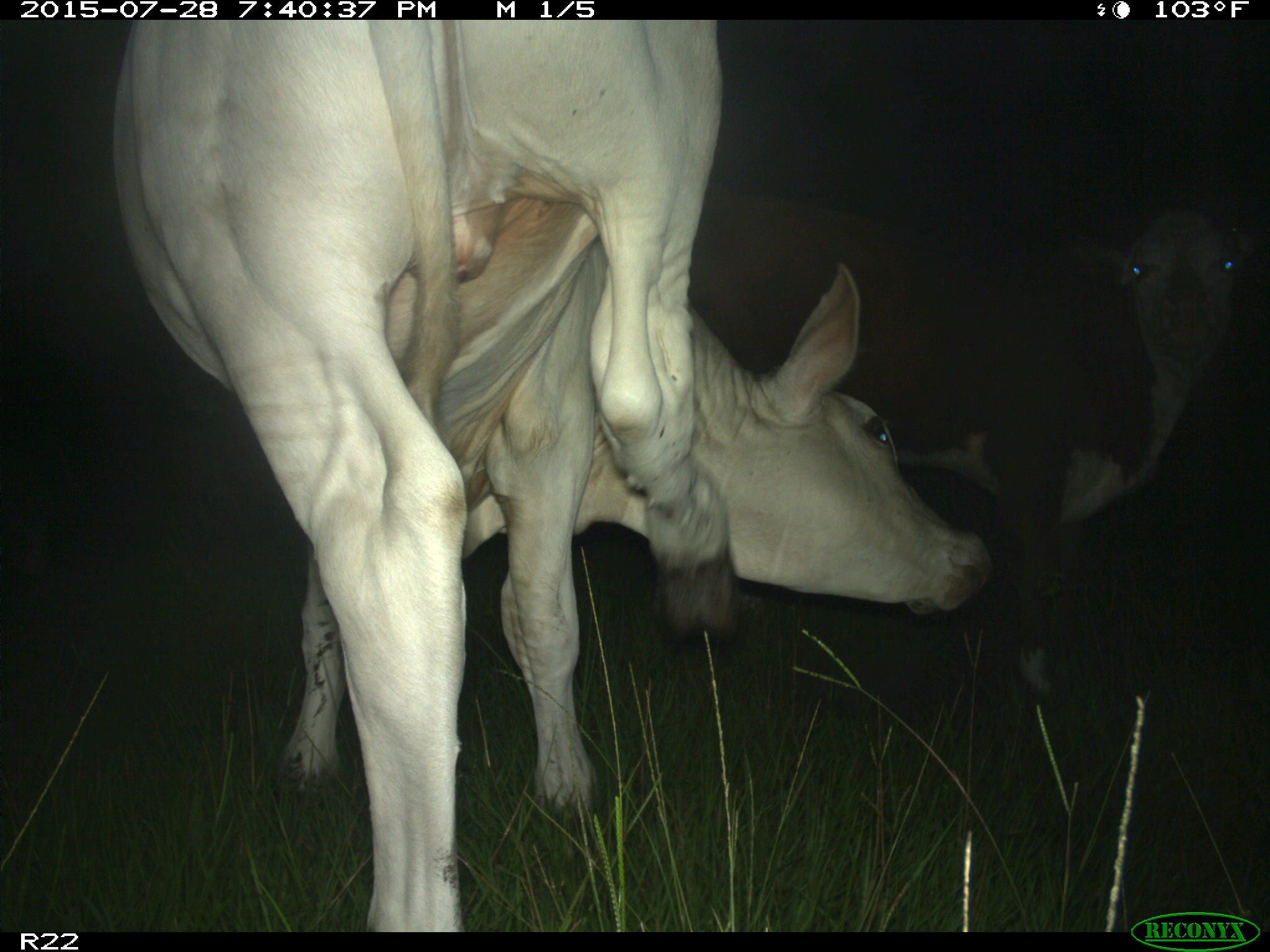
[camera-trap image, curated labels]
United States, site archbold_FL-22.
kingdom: Animalia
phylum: Chordata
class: Mammalia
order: Artiodactyla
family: Bovidae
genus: Bos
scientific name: Bos taurus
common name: domestic cow